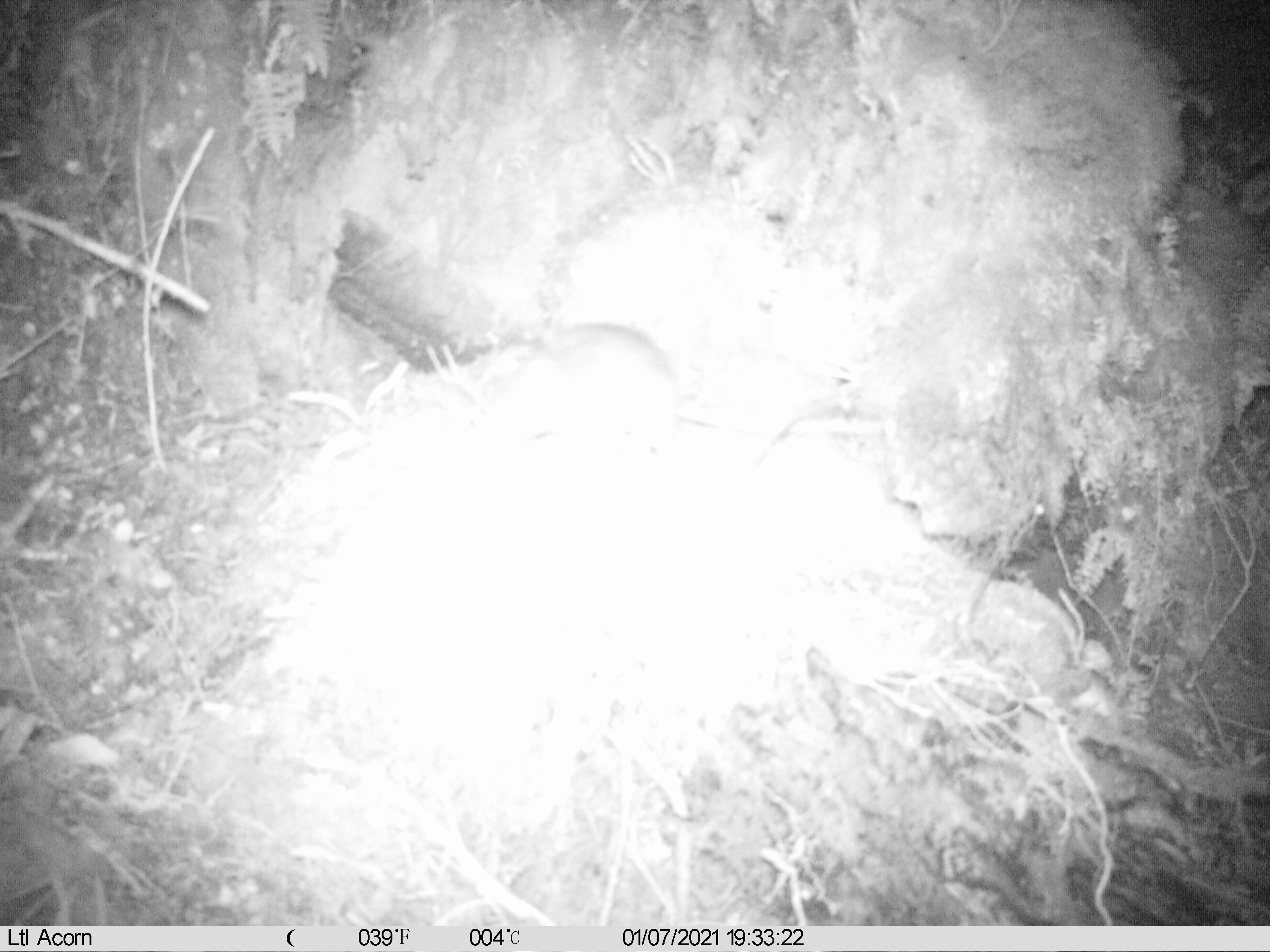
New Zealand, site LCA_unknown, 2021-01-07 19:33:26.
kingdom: Animalia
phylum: Chordata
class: Mammalia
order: Rodentia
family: Muridae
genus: Rattus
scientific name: Rattus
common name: rat